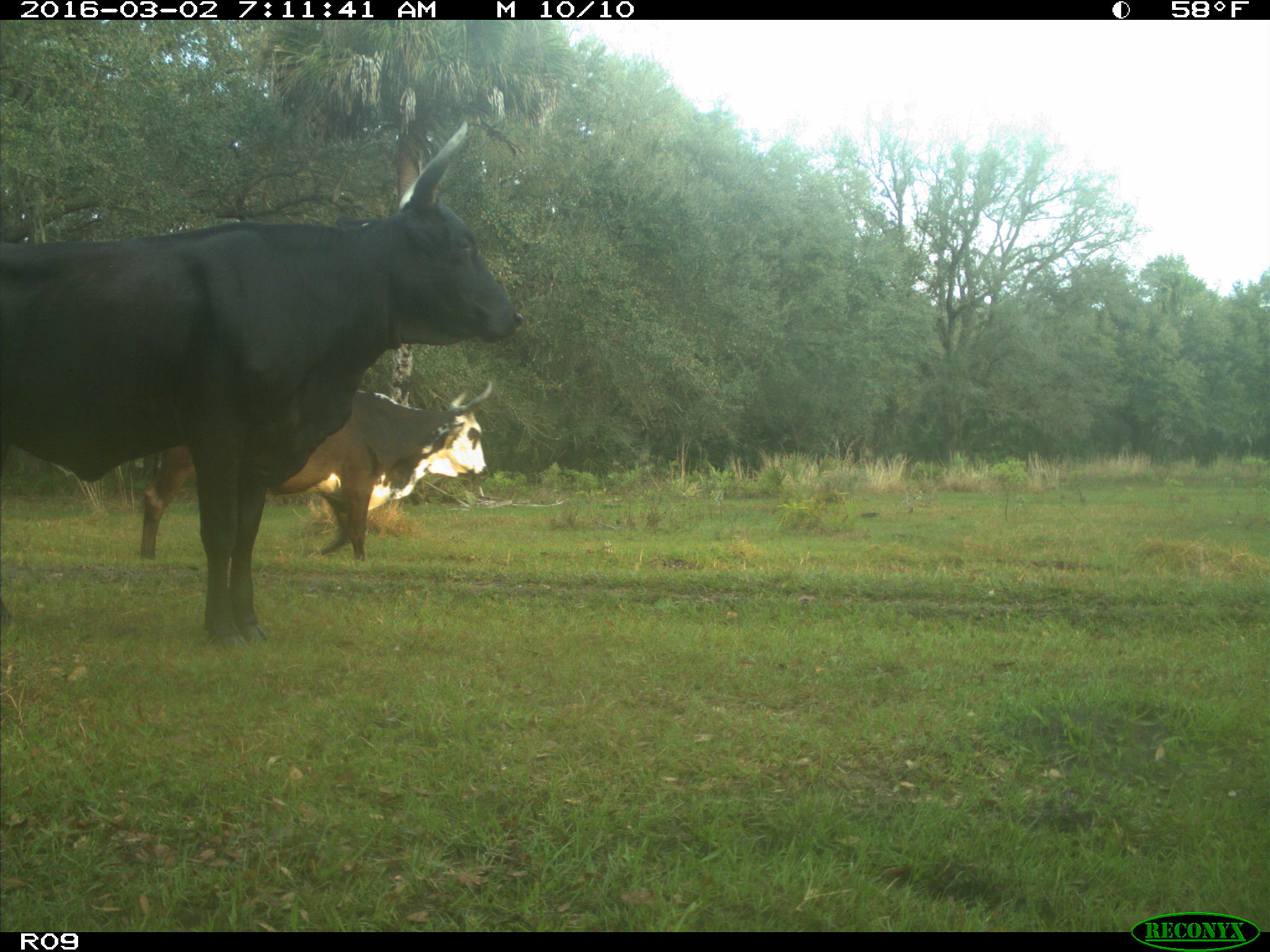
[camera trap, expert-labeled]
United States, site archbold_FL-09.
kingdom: Animalia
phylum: Chordata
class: Mammalia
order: Artiodactyla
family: Bovidae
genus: Bos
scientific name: Bos taurus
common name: domestic cow